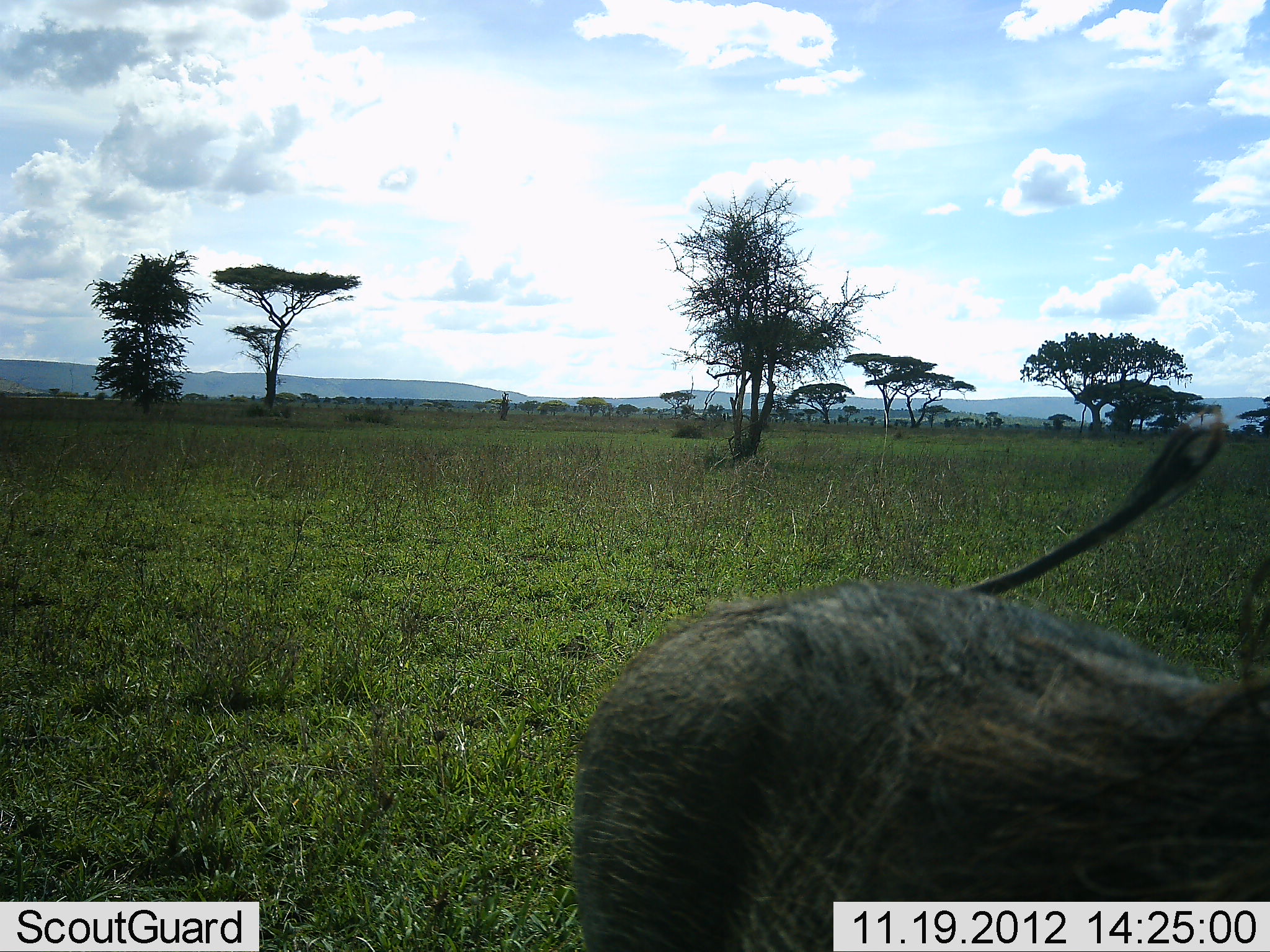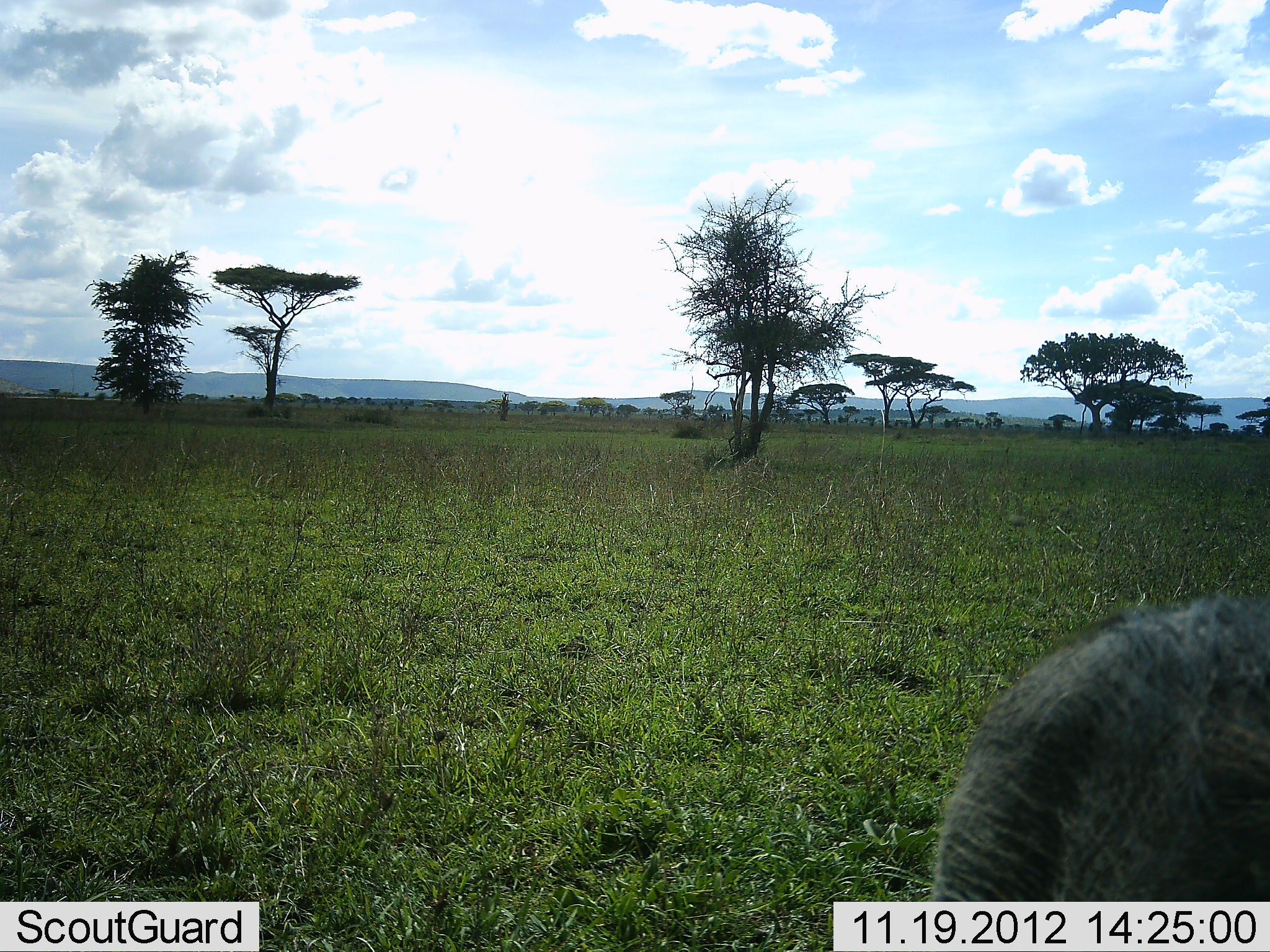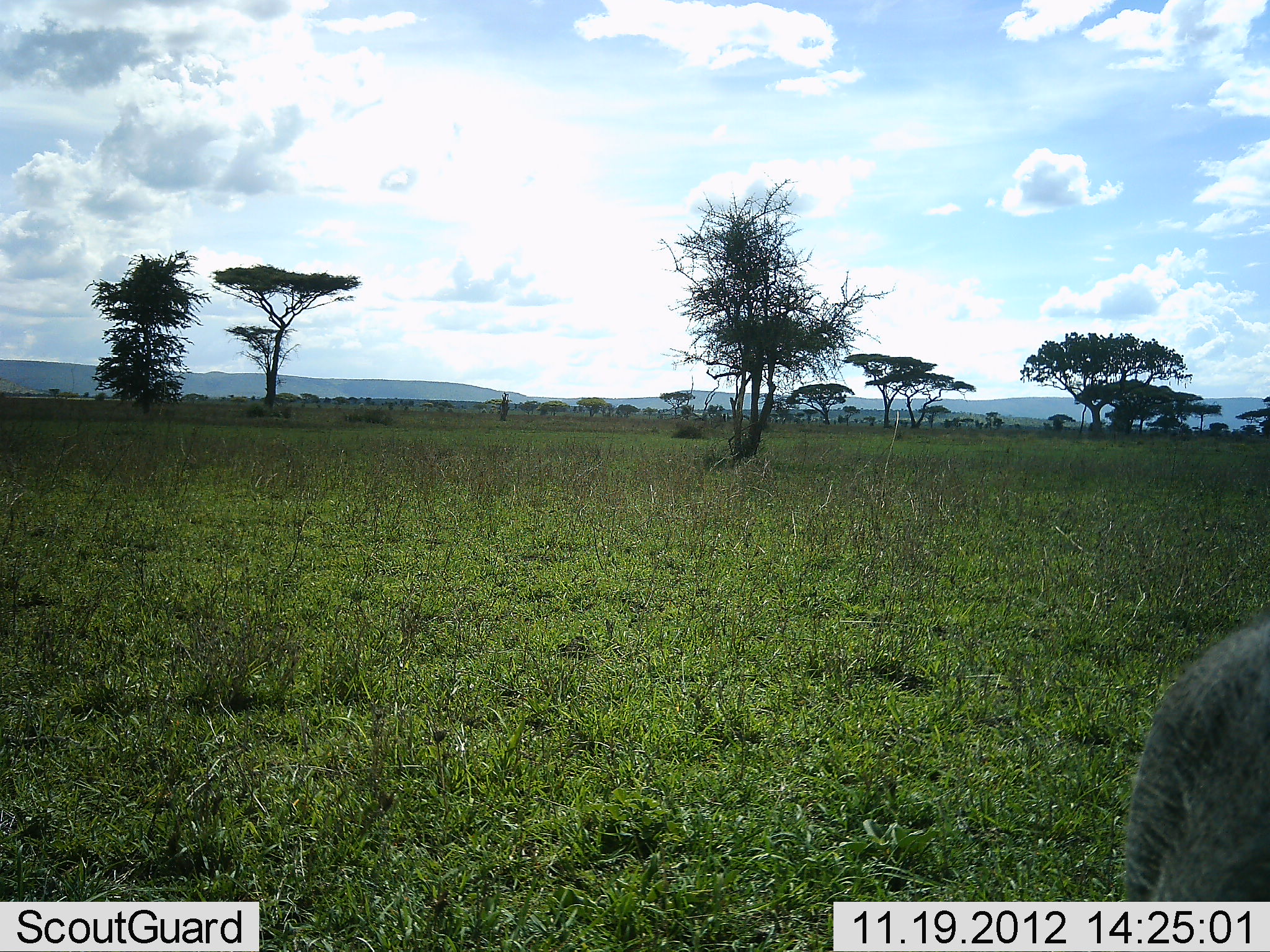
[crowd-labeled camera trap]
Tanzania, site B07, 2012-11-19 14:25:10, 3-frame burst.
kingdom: Animalia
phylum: Chordata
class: Mammalia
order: Artiodactyla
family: Suidae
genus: Phacochoerus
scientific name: Phacochoerus africanus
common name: warthog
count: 1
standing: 0%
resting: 0%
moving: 89%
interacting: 11%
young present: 0%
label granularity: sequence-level